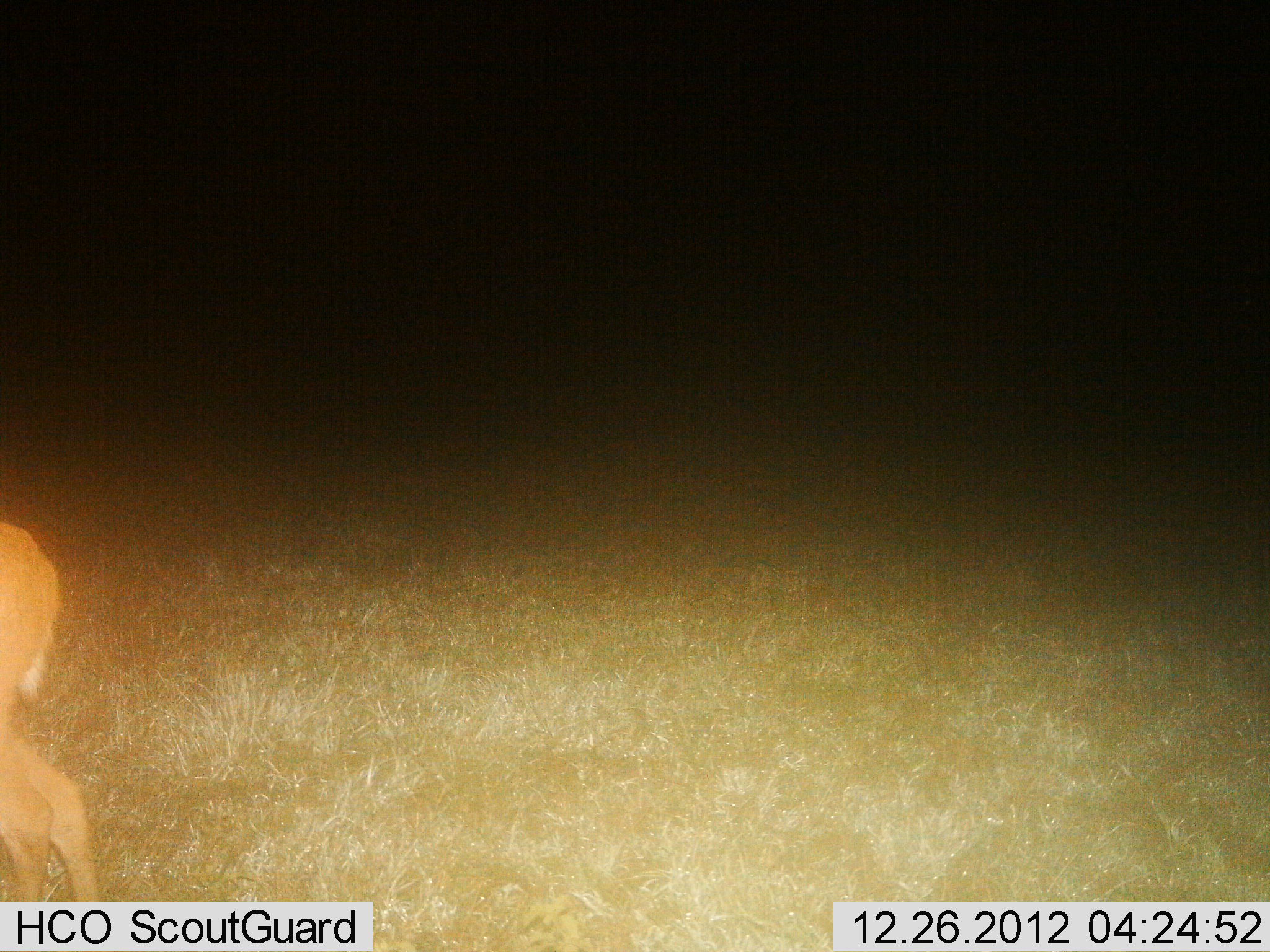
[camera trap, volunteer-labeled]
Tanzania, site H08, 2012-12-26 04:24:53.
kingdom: Animalia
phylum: Chordata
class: Mammalia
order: Artiodactyla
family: Bovidae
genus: Redunca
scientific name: Redunca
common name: reedbuck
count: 1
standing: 67%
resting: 0%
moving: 33%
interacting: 0%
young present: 0%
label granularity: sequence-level